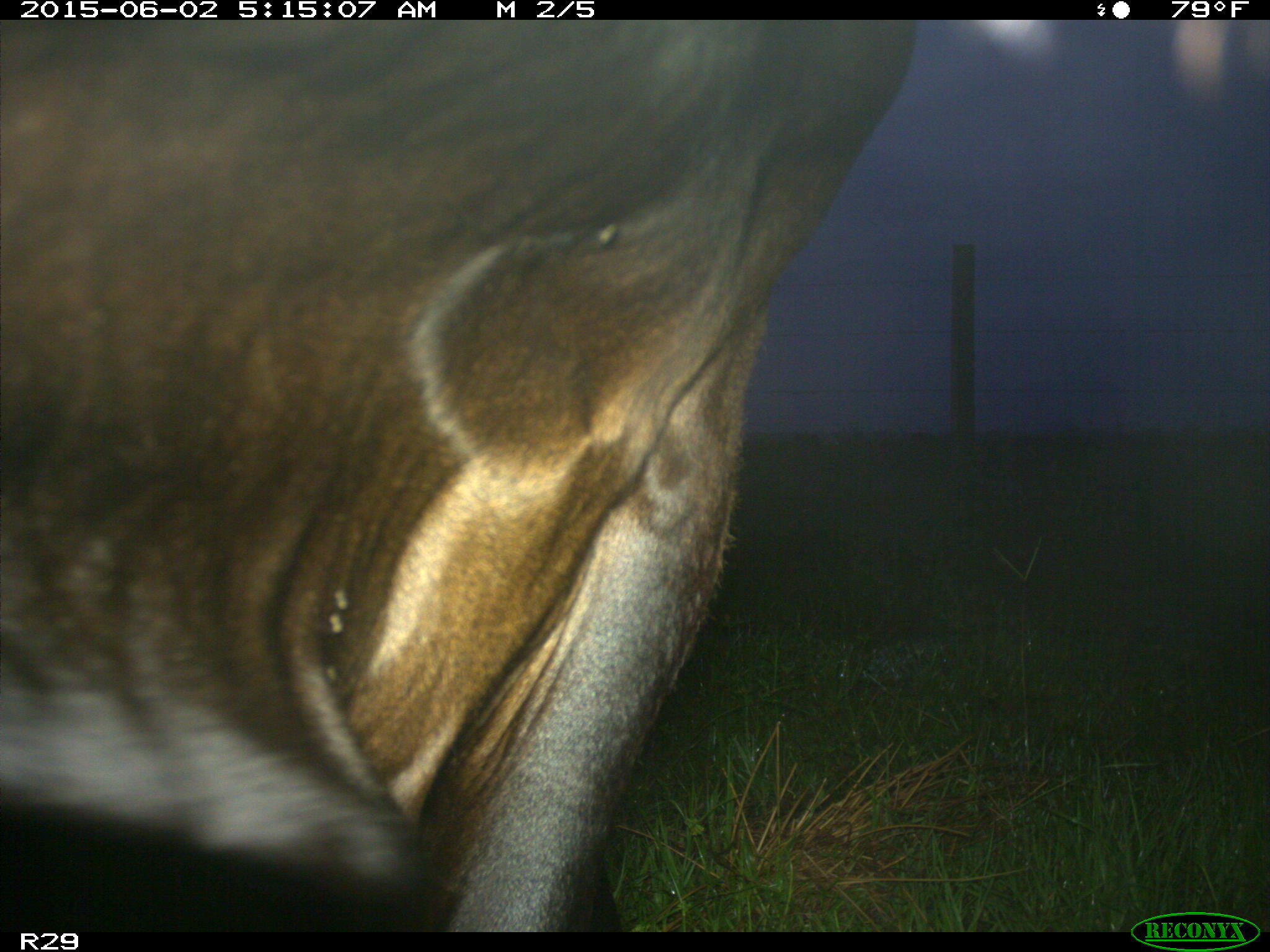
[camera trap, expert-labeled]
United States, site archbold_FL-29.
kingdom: Animalia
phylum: Chordata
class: Mammalia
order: Artiodactyla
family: Bovidae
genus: Bos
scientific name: Bos taurus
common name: domestic cow